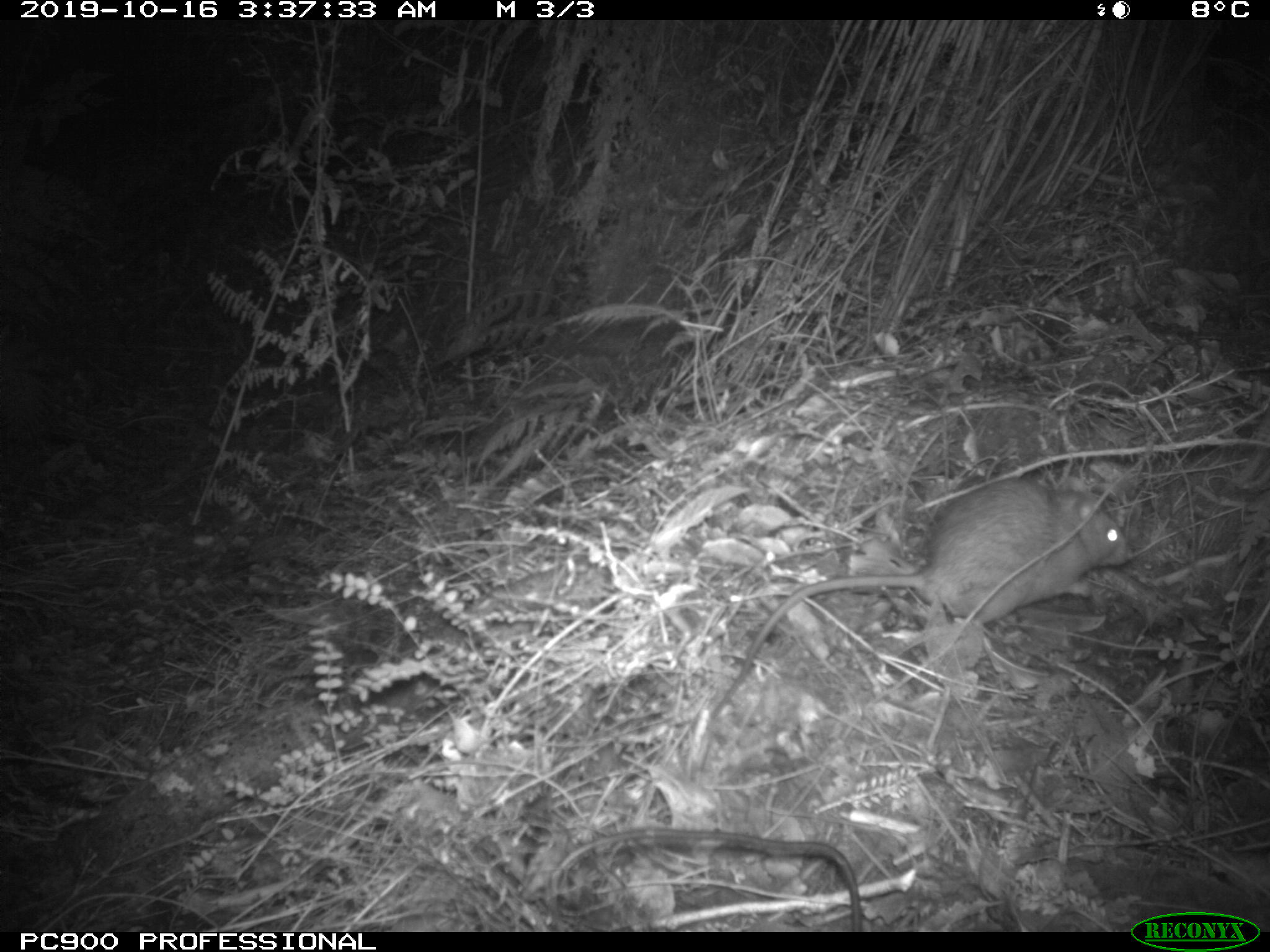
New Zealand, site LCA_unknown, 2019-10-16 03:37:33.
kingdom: Animalia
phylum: Chordata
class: Mammalia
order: Rodentia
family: Muridae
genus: Rattus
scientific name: Rattus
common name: rat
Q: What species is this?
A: Rat (Rattus).